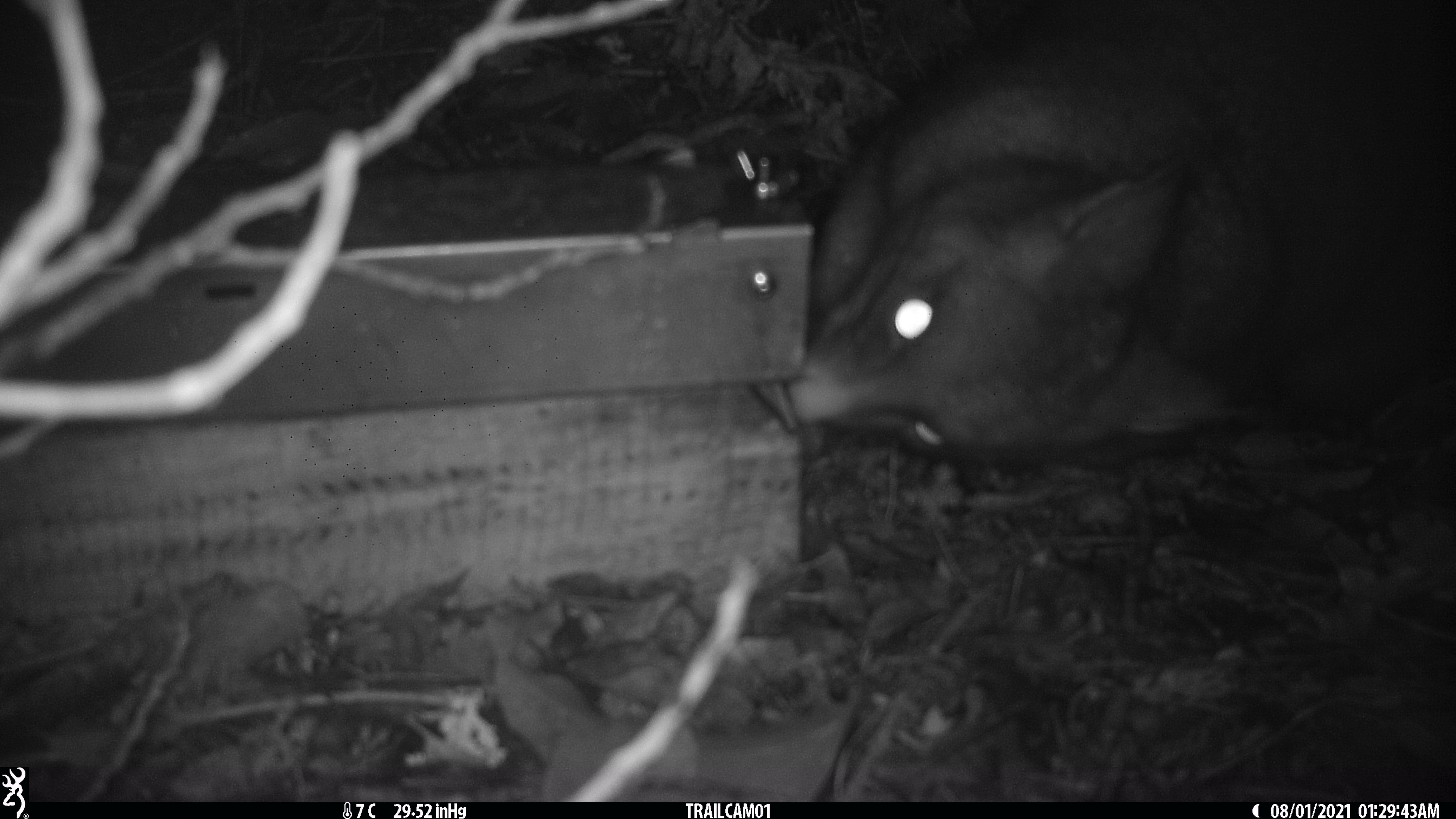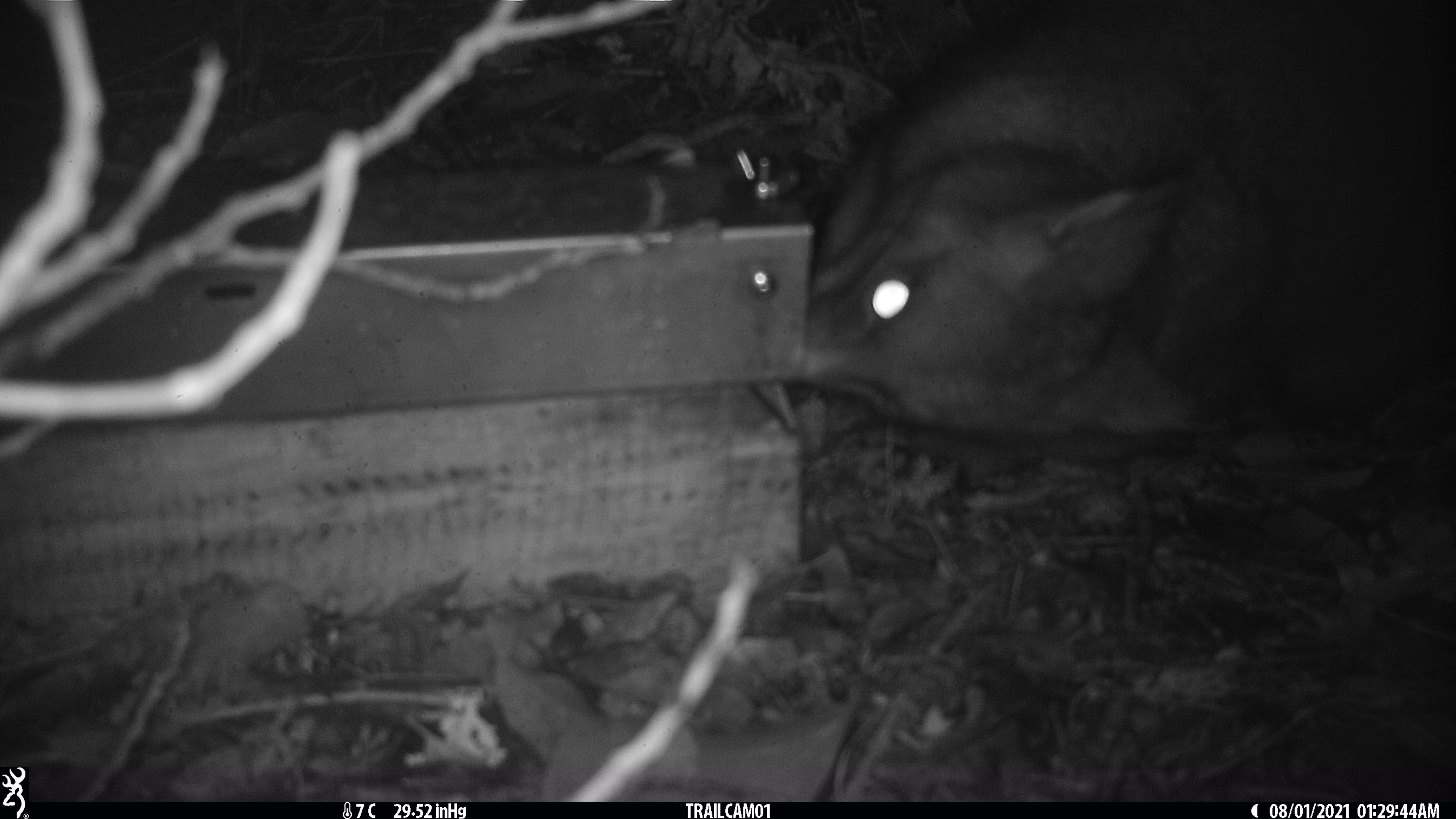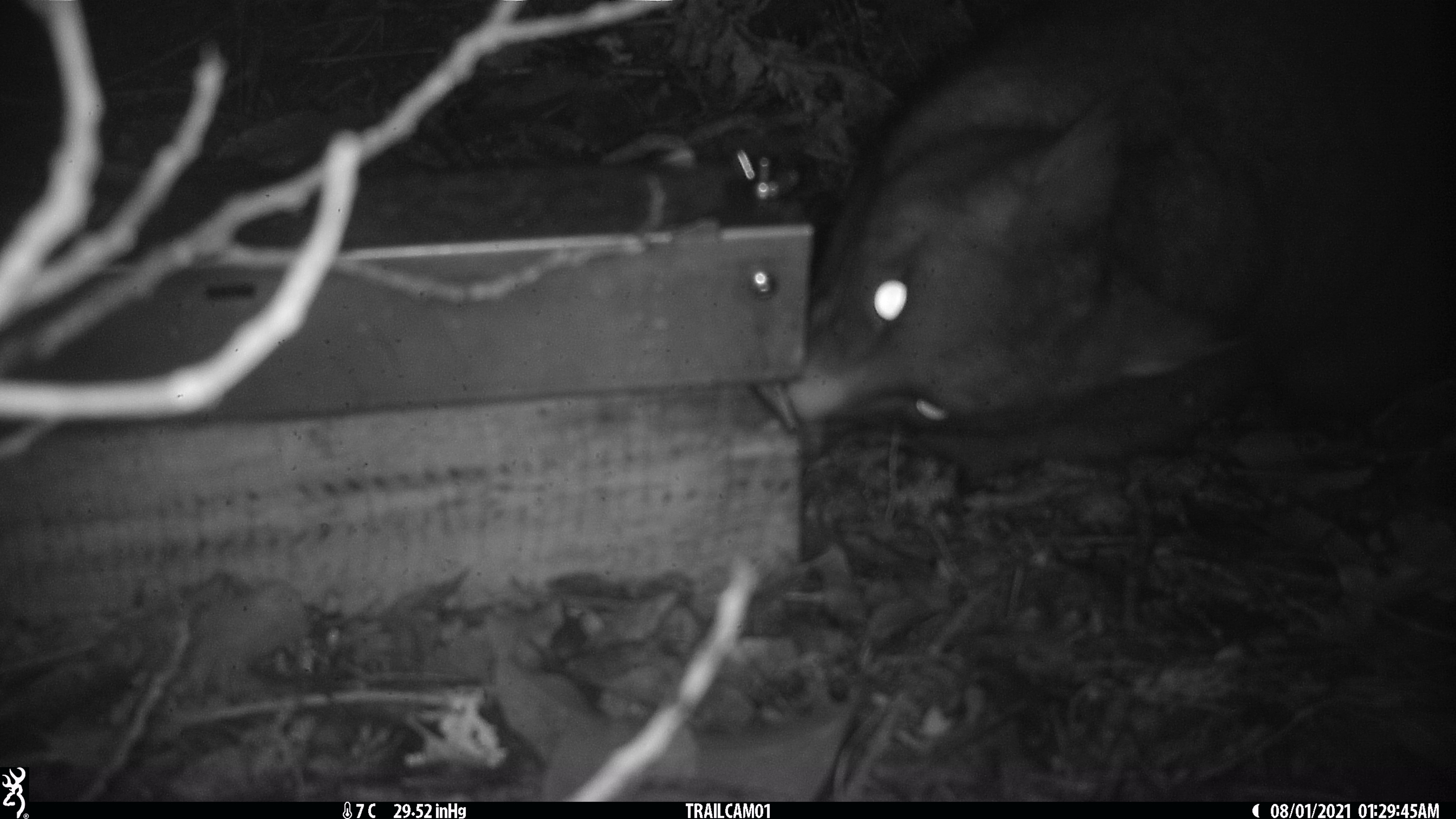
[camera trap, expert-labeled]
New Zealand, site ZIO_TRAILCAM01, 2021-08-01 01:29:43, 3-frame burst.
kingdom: Animalia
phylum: Chordata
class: Mammalia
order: Diprotodontia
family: Phalangeridae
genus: Trichosurus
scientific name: Trichosurus vulpecula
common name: common brushtail possum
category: possum